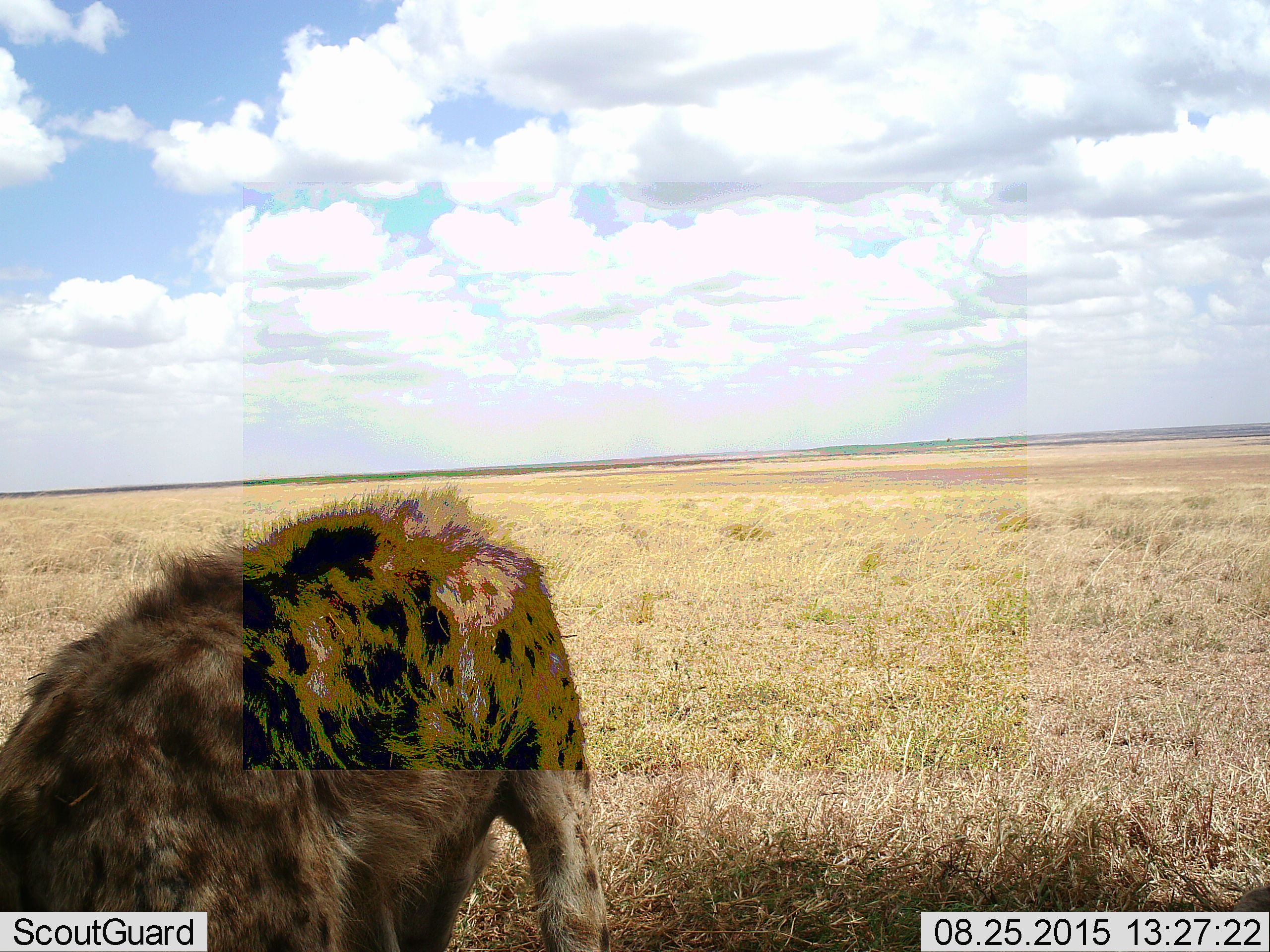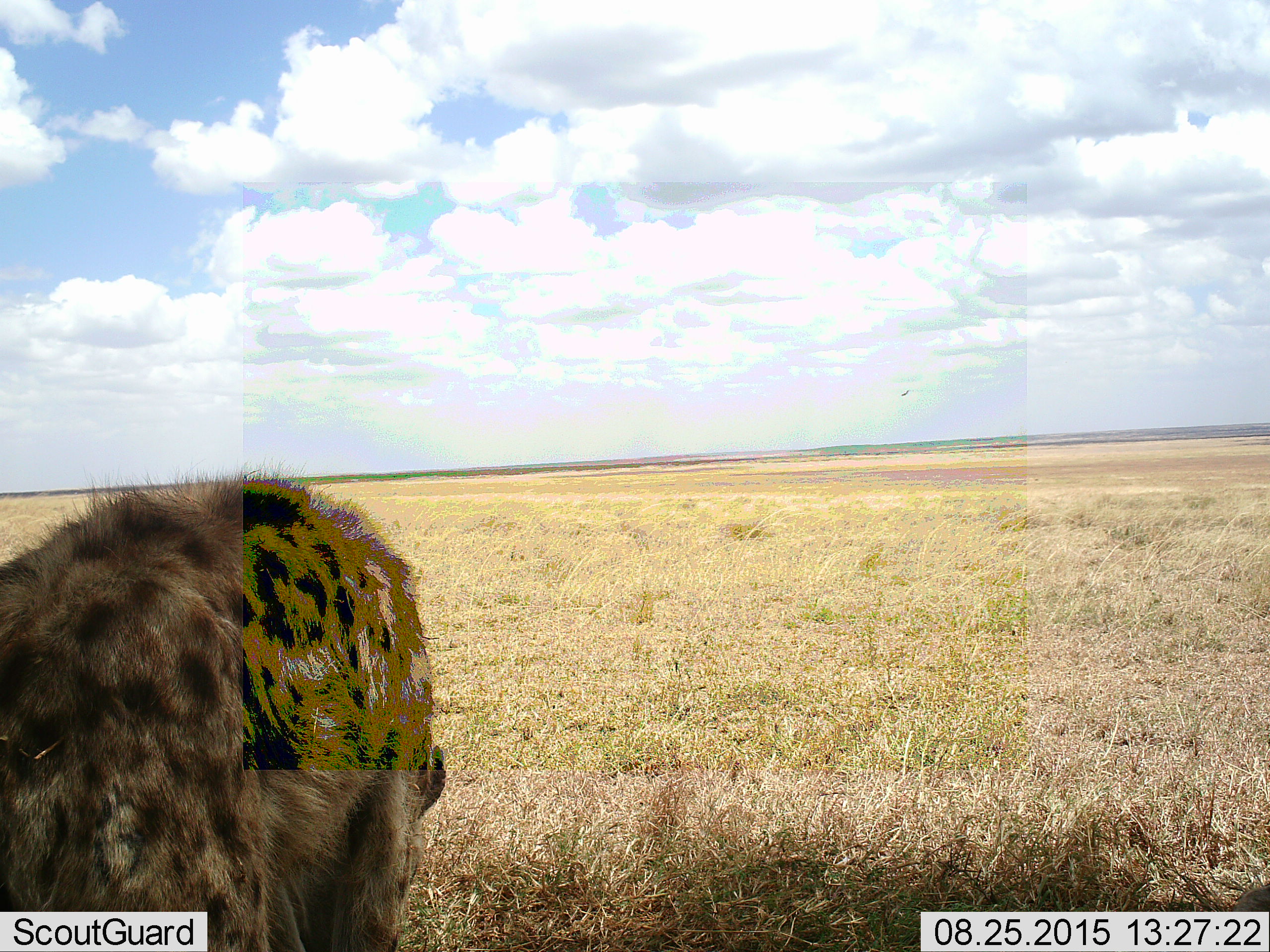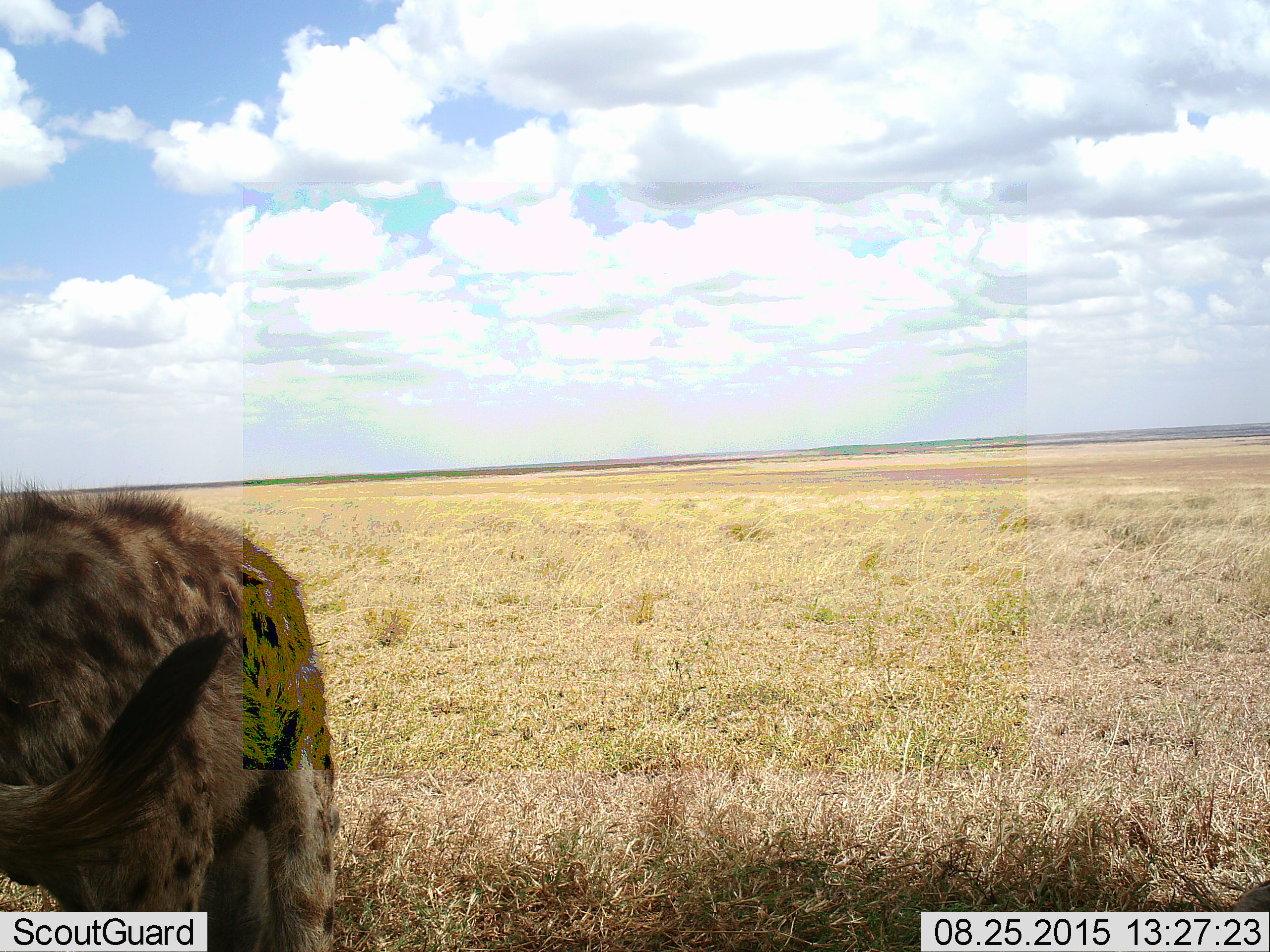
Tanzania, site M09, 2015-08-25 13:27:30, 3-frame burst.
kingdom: Animalia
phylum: Chordata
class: Mammalia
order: Carnivora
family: Hyaenidae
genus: Crocuta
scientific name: Crocuta crocuta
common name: spotted hyena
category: hyenaspotted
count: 1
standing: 44%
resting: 0%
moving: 44%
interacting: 0%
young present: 0%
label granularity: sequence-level